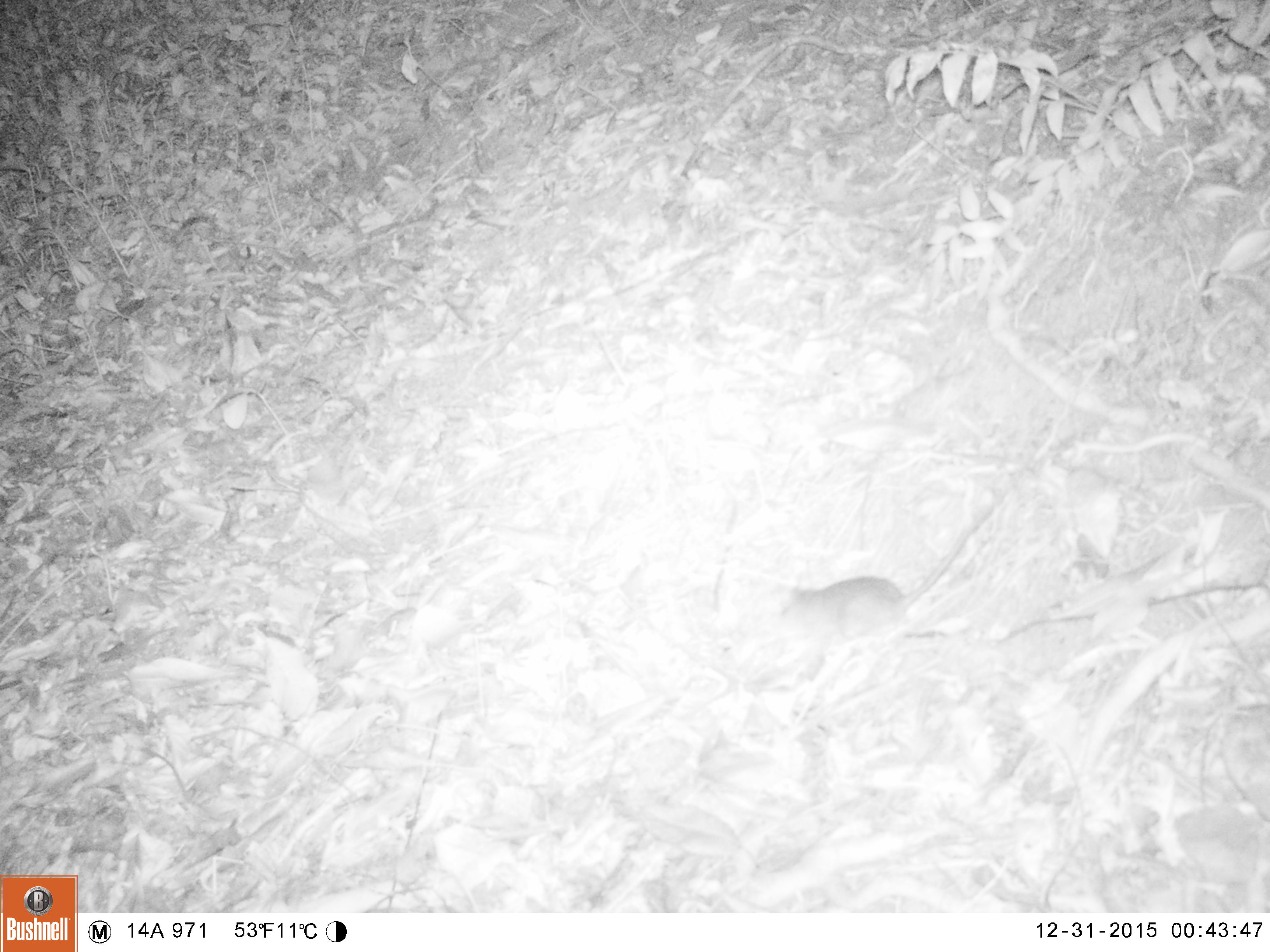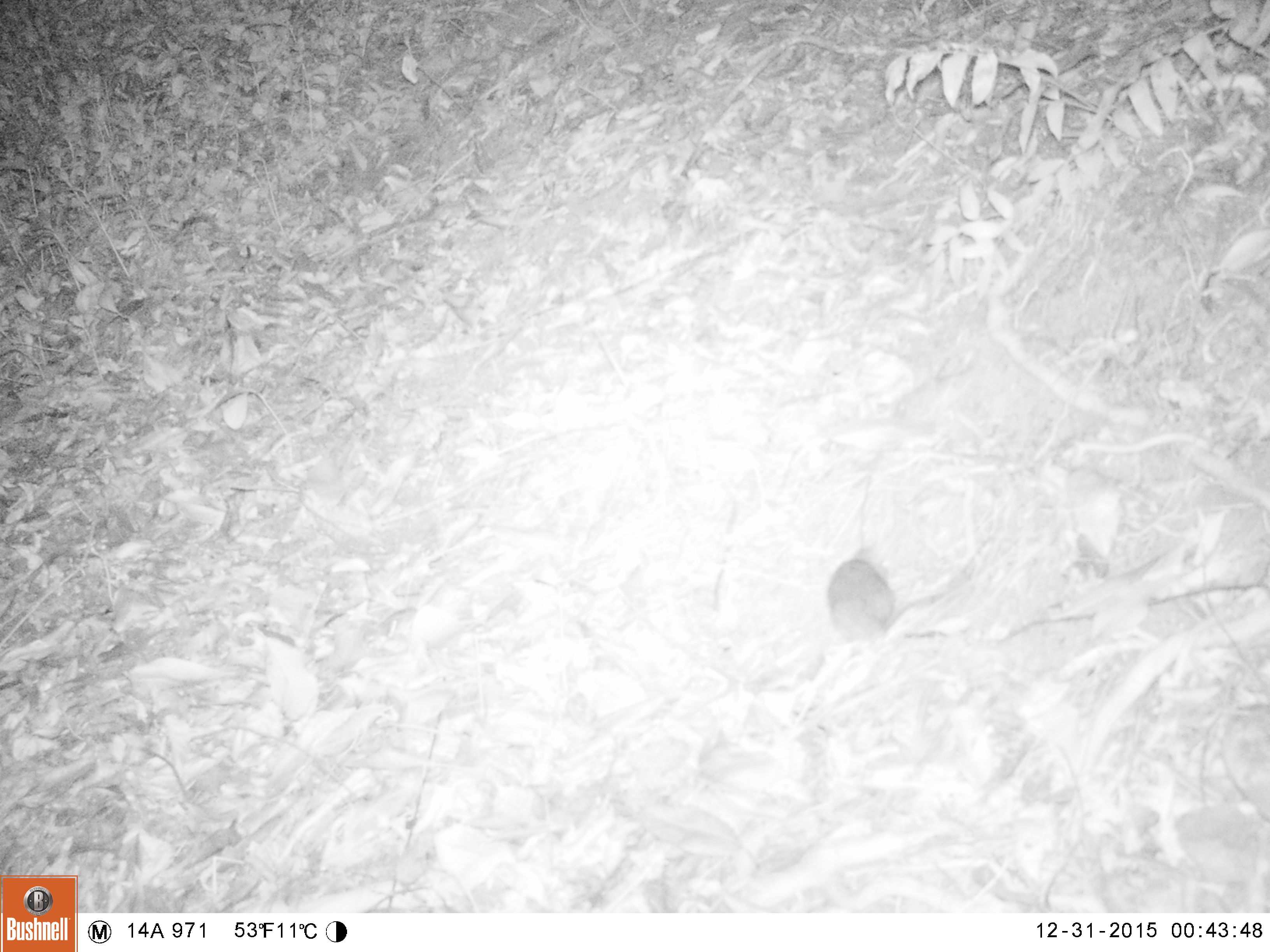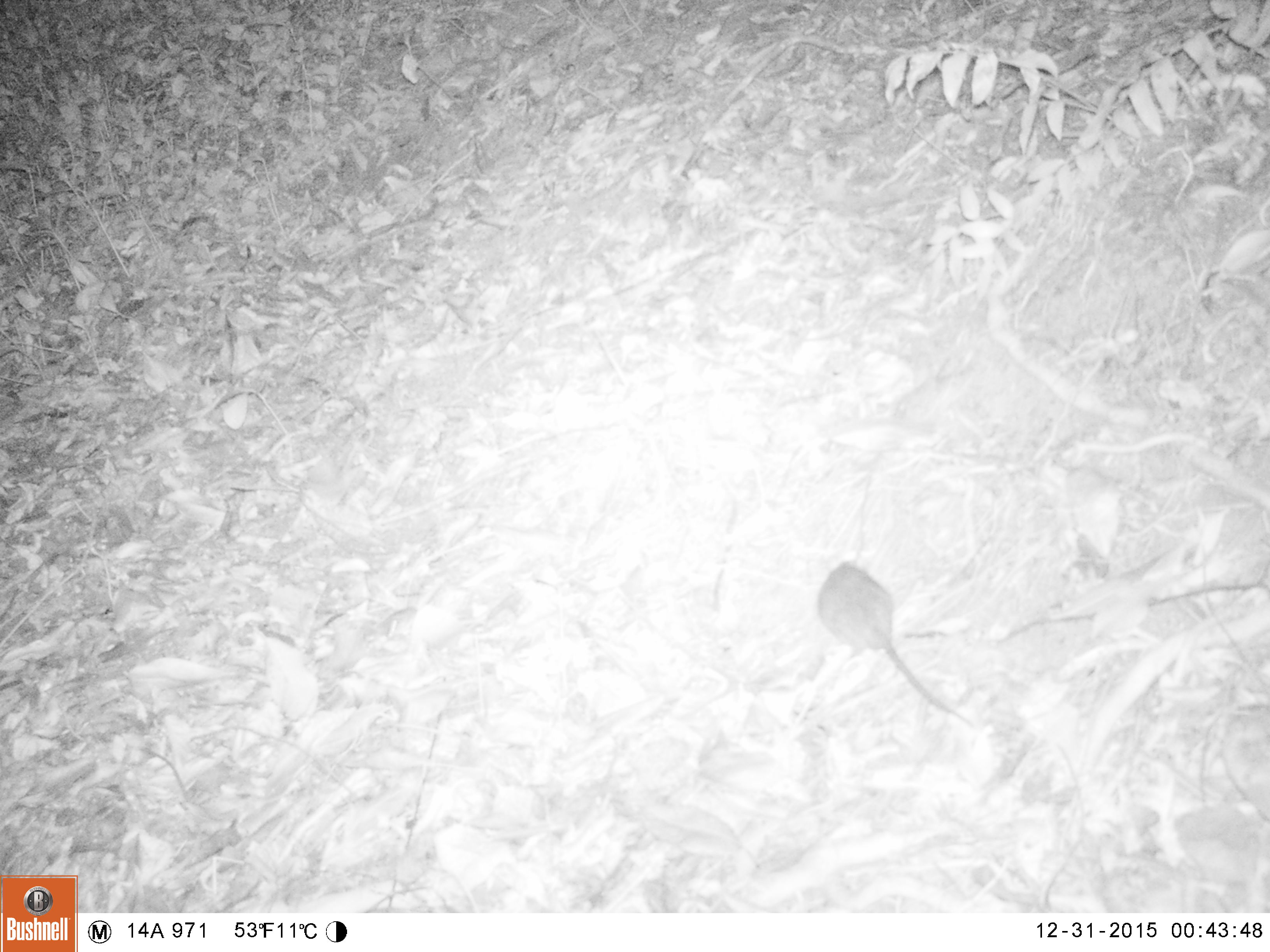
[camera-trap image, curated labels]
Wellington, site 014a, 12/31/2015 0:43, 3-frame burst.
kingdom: Animalia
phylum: Chordata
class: Mammalia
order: Rodentia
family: Muridae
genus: Rattus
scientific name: Rattus rattus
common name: ship rat